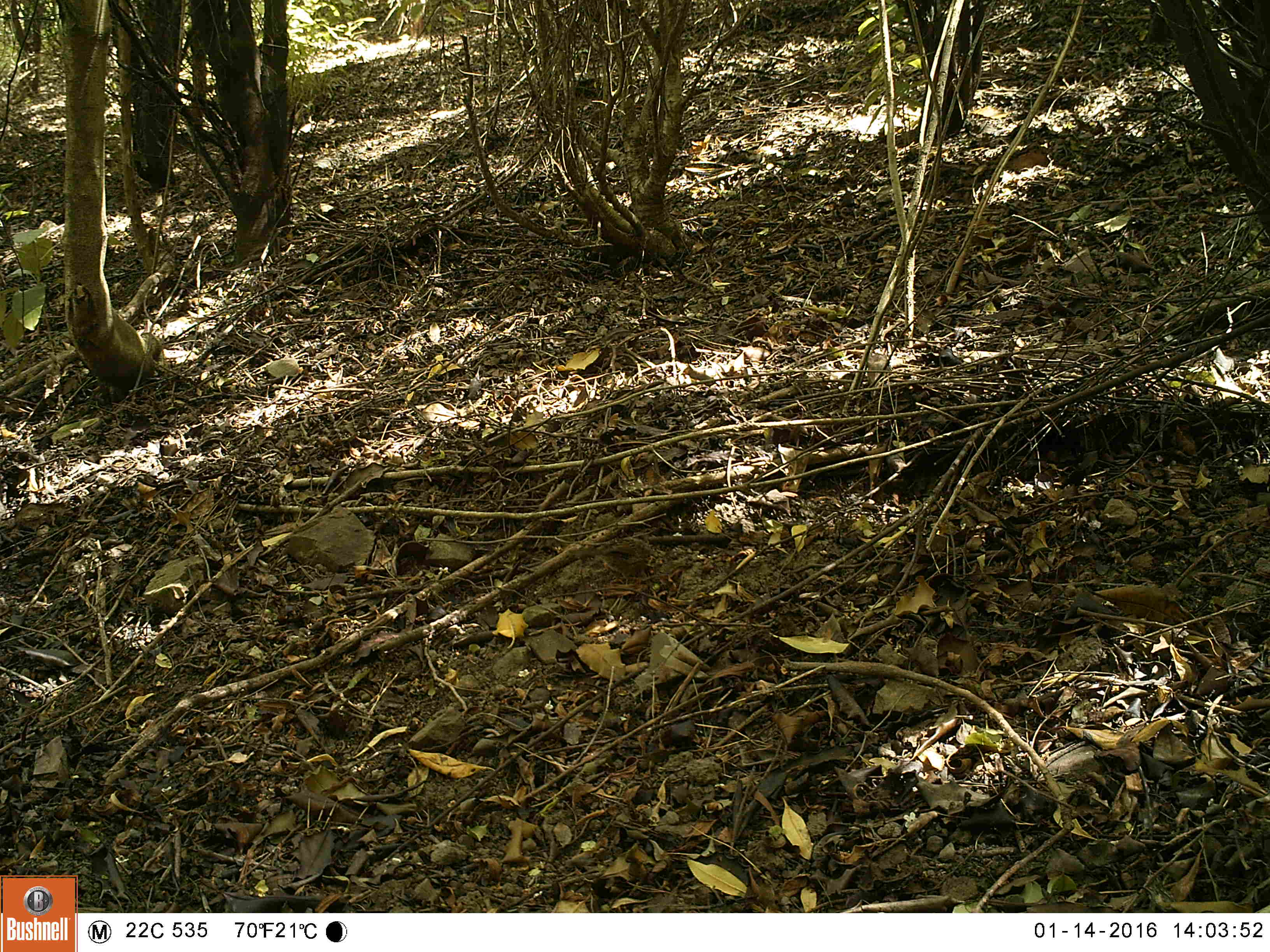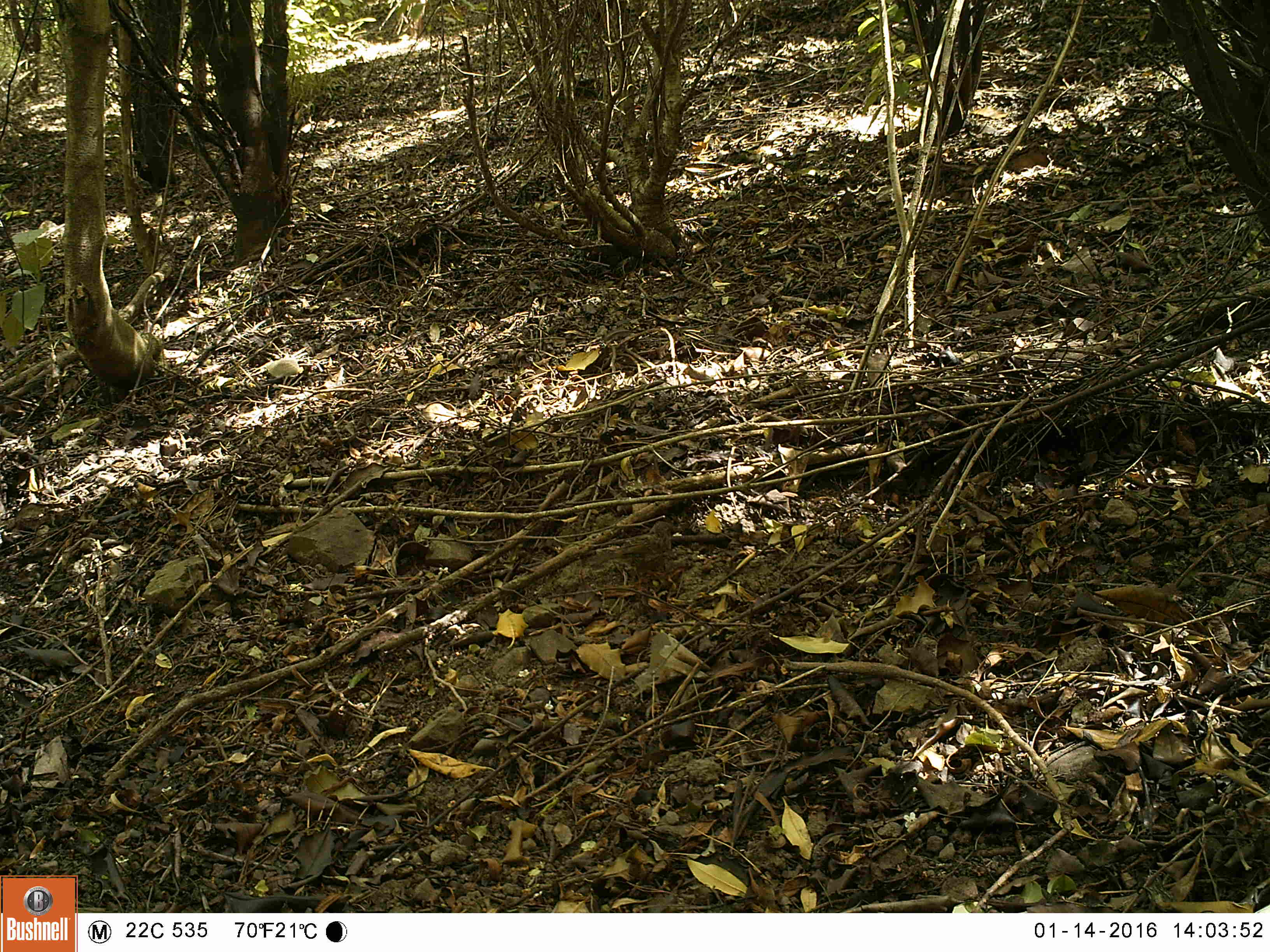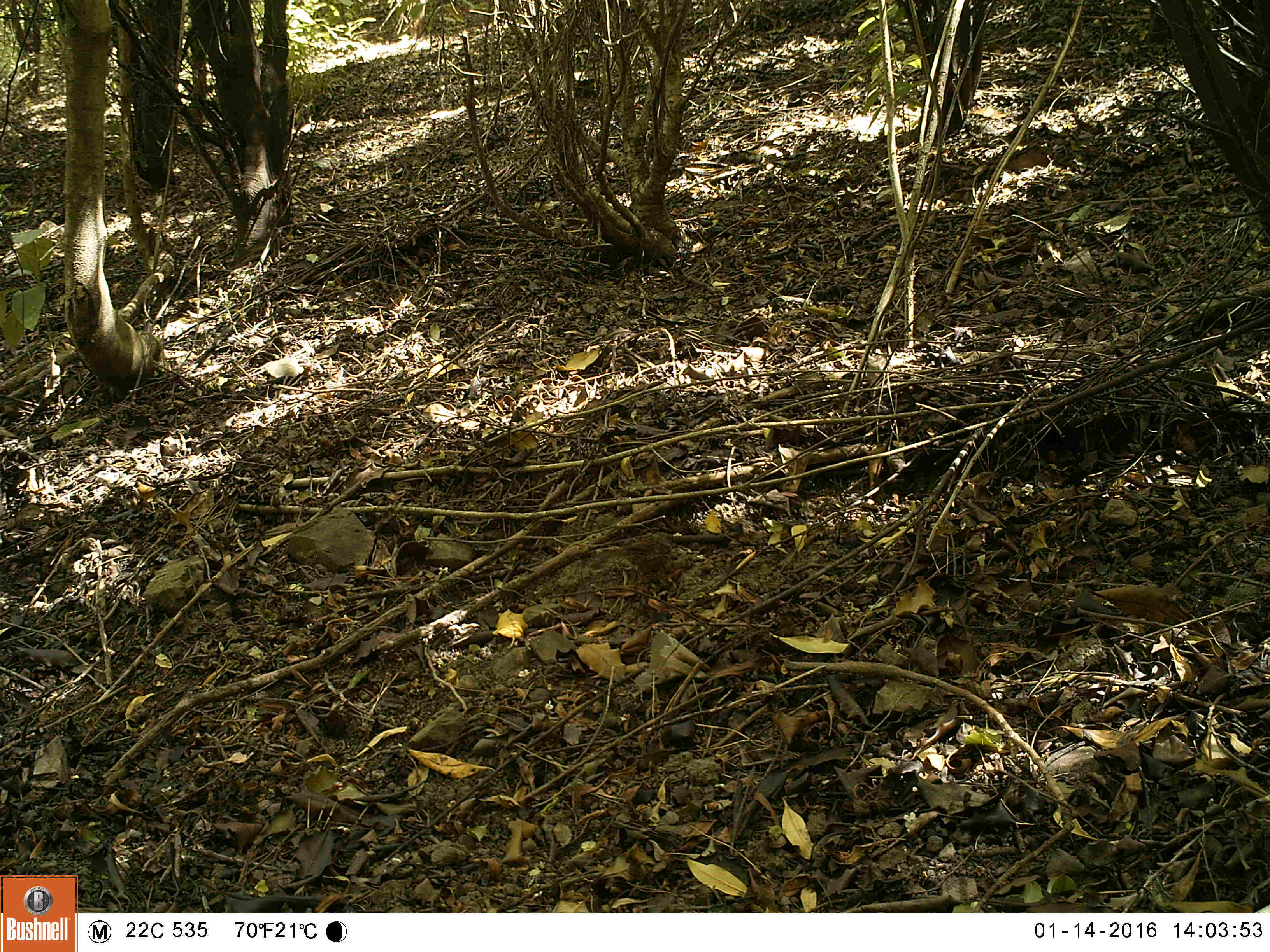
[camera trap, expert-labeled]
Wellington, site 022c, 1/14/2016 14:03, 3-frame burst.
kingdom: Animalia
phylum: Chordata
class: Aves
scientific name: Aves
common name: bird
Bird (Aves).